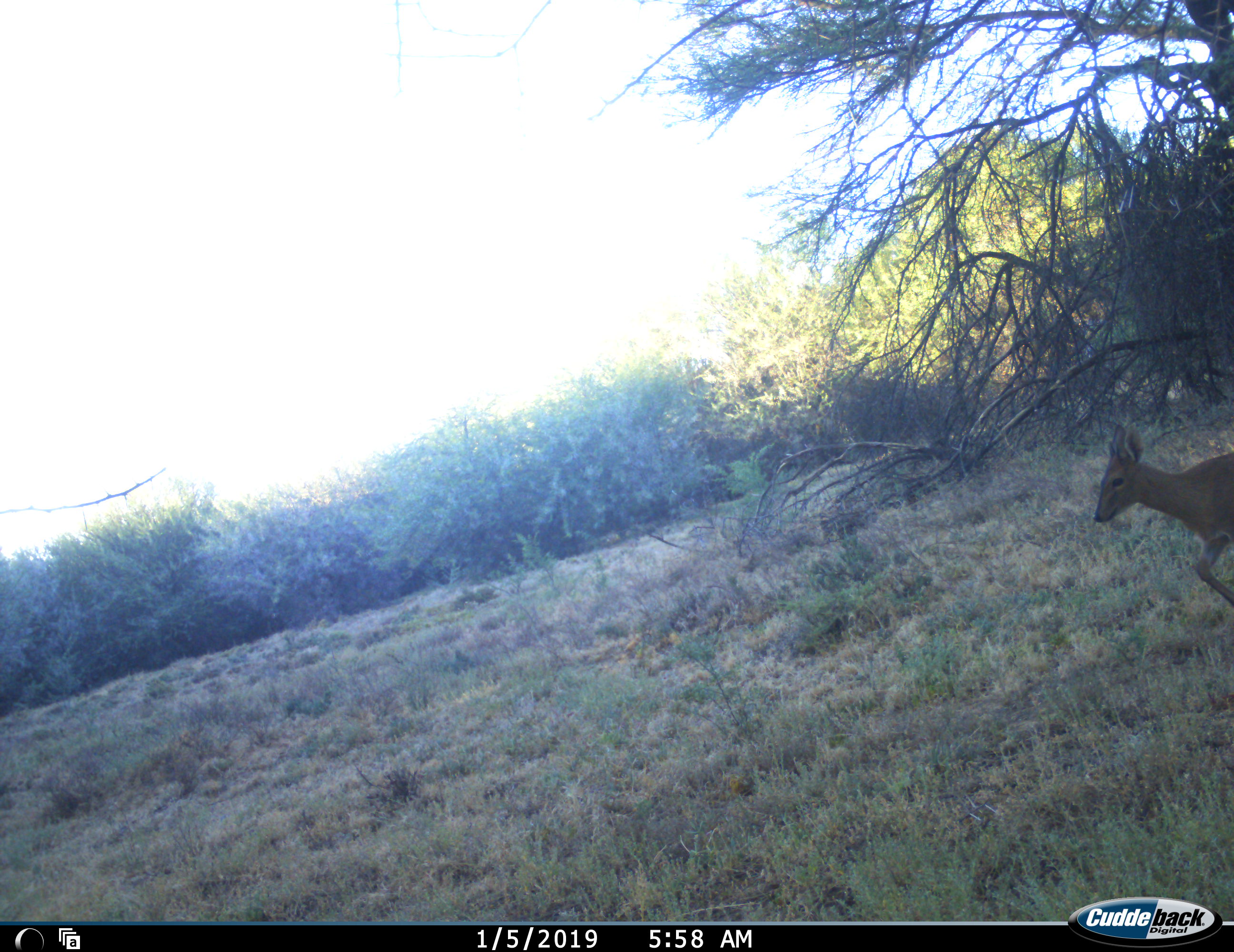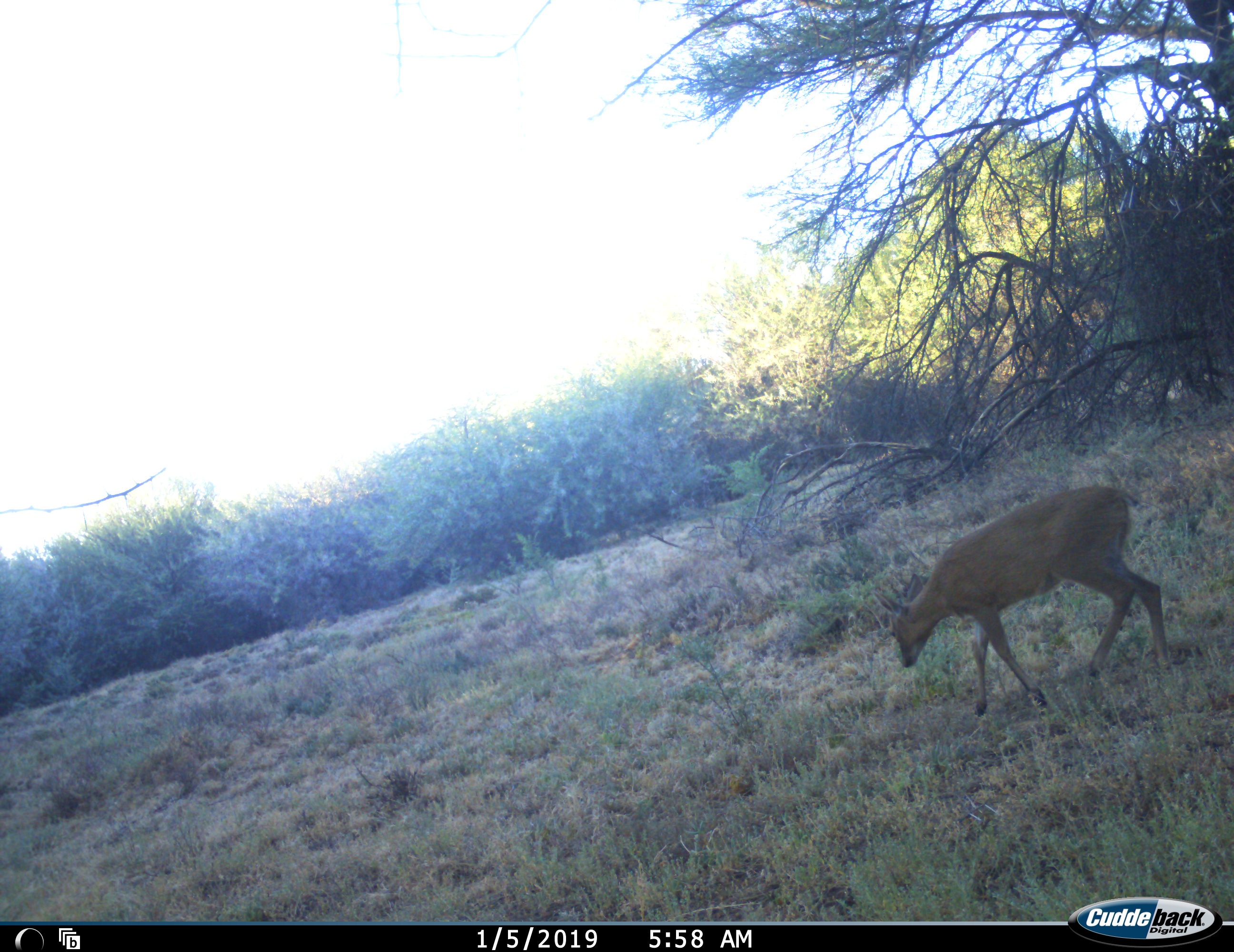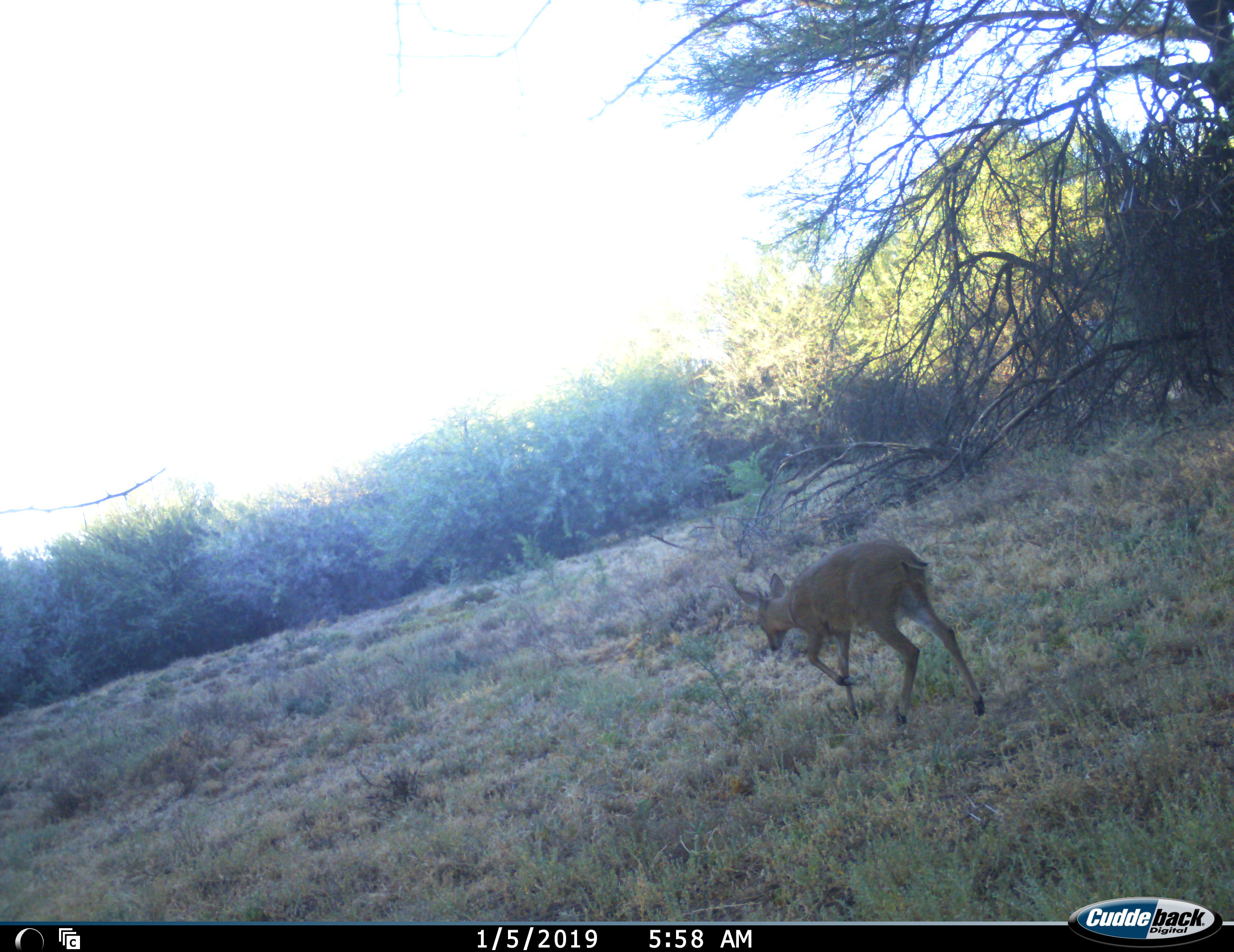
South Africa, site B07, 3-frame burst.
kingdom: Animalia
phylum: Chordata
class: Mammalia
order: Artiodactyla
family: Bovidae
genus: Sylvicapra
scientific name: Sylvicapra grimmia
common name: common grey duiker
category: duikercommongrey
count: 1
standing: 10%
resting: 0%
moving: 100%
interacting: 0%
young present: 10%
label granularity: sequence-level